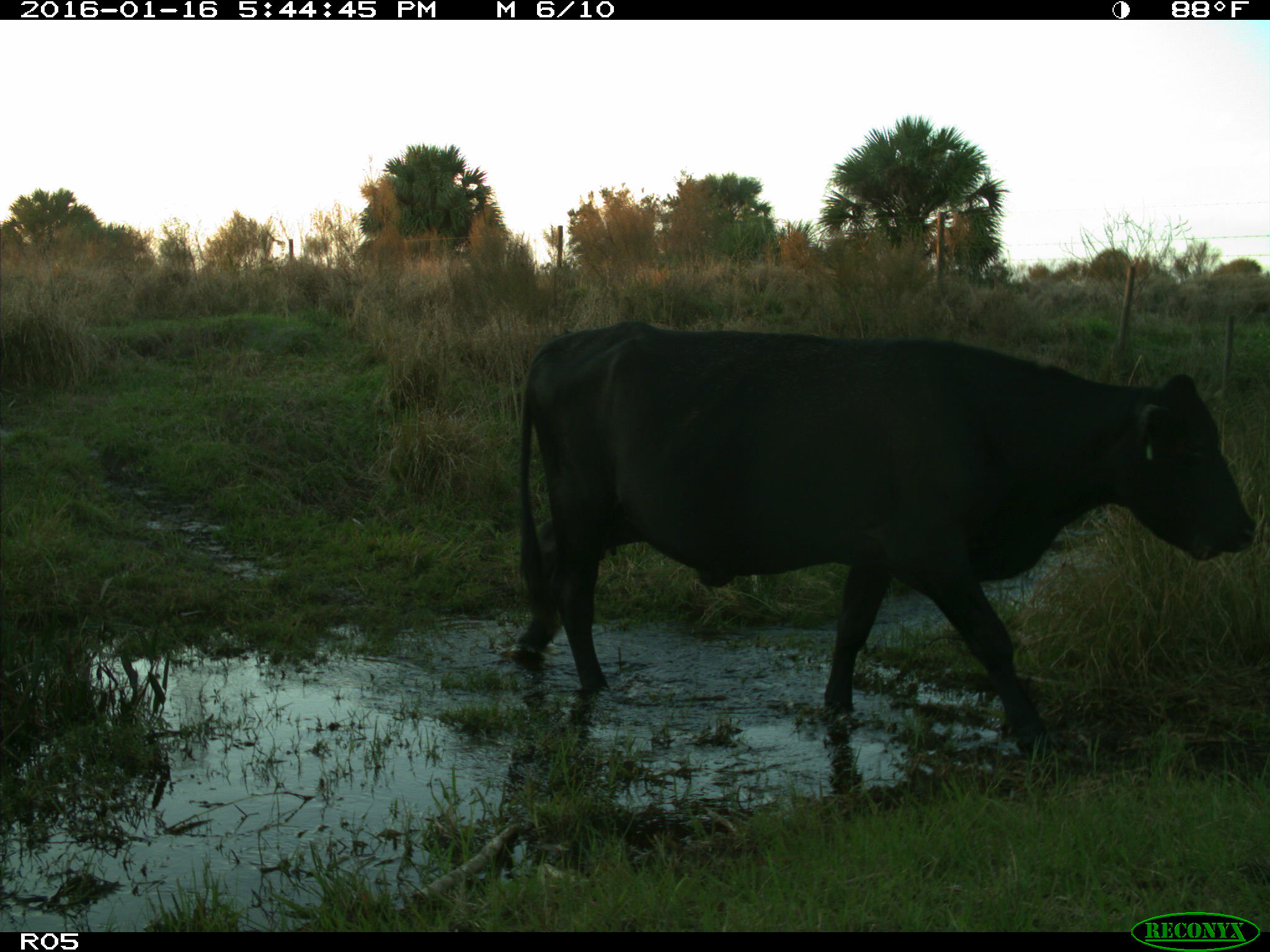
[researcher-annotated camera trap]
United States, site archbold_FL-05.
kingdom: Animalia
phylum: Chordata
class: Mammalia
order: Artiodactyla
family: Bovidae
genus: Bos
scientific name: Bos taurus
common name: domestic cow